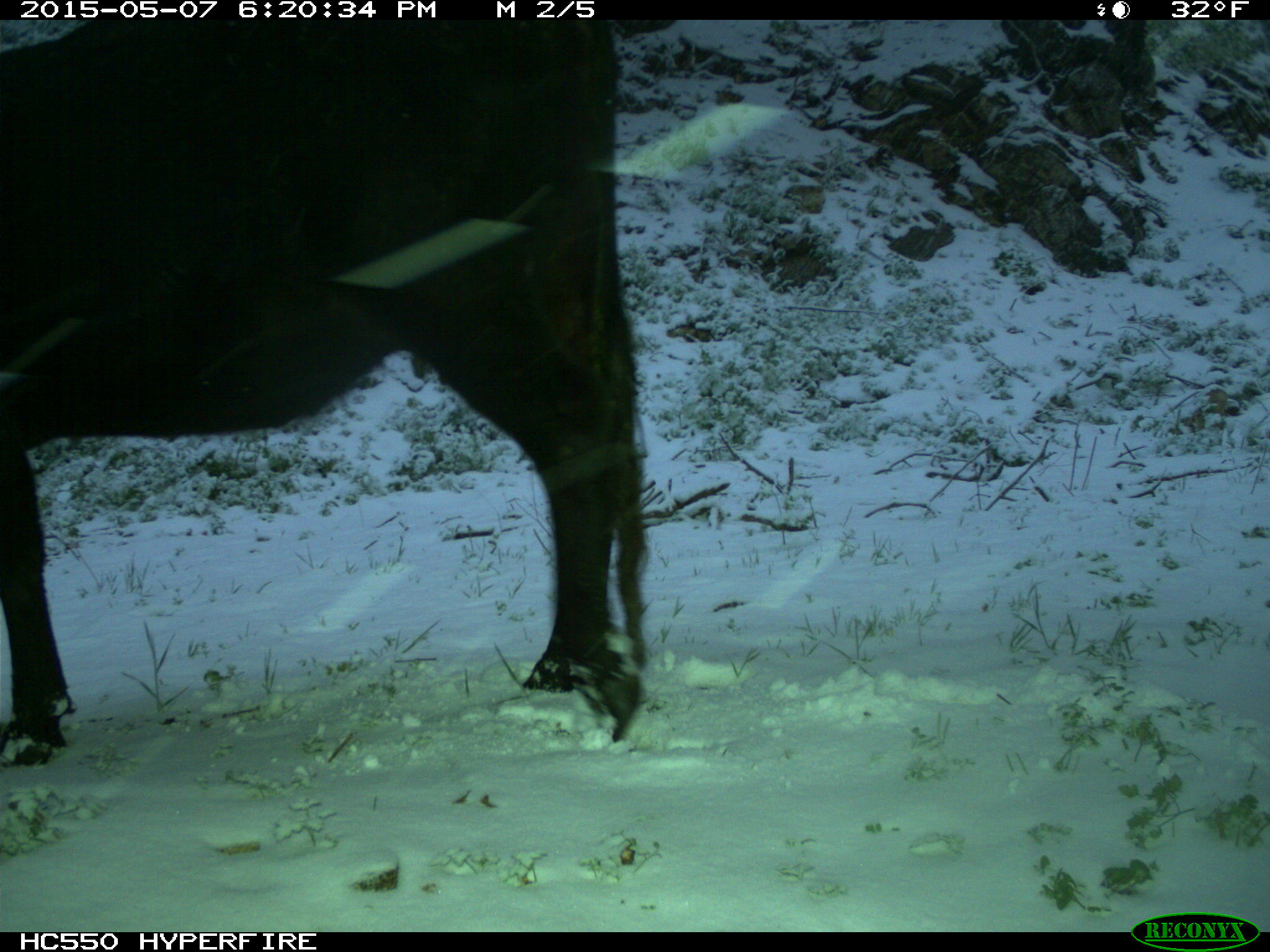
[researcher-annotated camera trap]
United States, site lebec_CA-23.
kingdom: Animalia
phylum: Chordata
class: Mammalia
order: Artiodactyla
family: Bovidae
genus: Bos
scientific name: Bos taurus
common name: domestic cow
Bos taurus (domestic cow).